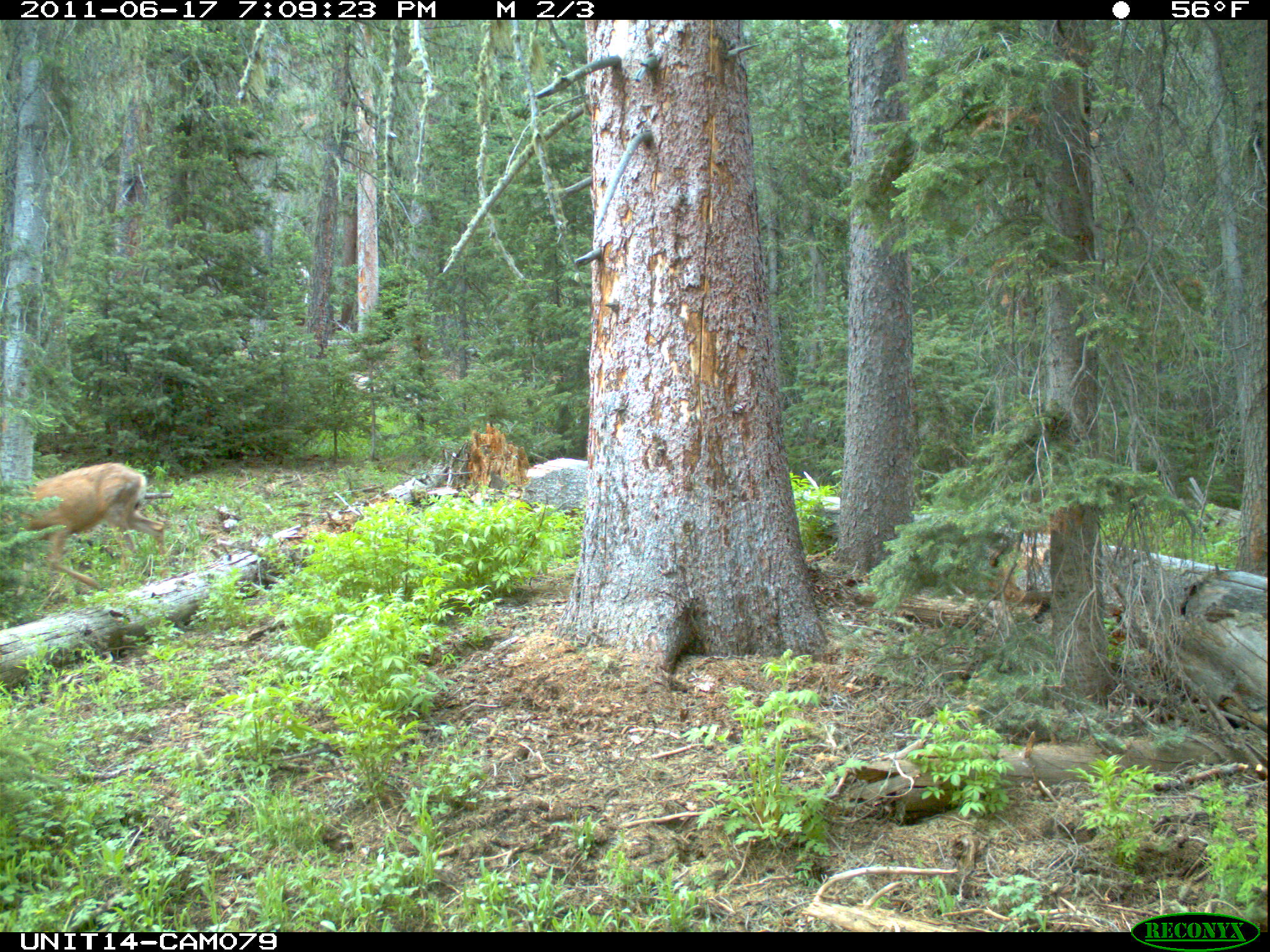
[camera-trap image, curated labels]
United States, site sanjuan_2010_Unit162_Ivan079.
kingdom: Animalia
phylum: Chordata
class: Mammalia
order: Artiodactyla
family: Cervidae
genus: Odocoileus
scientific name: Odocoileus hemionus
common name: mule deer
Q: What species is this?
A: Odocoileus hemionus (mule deer).